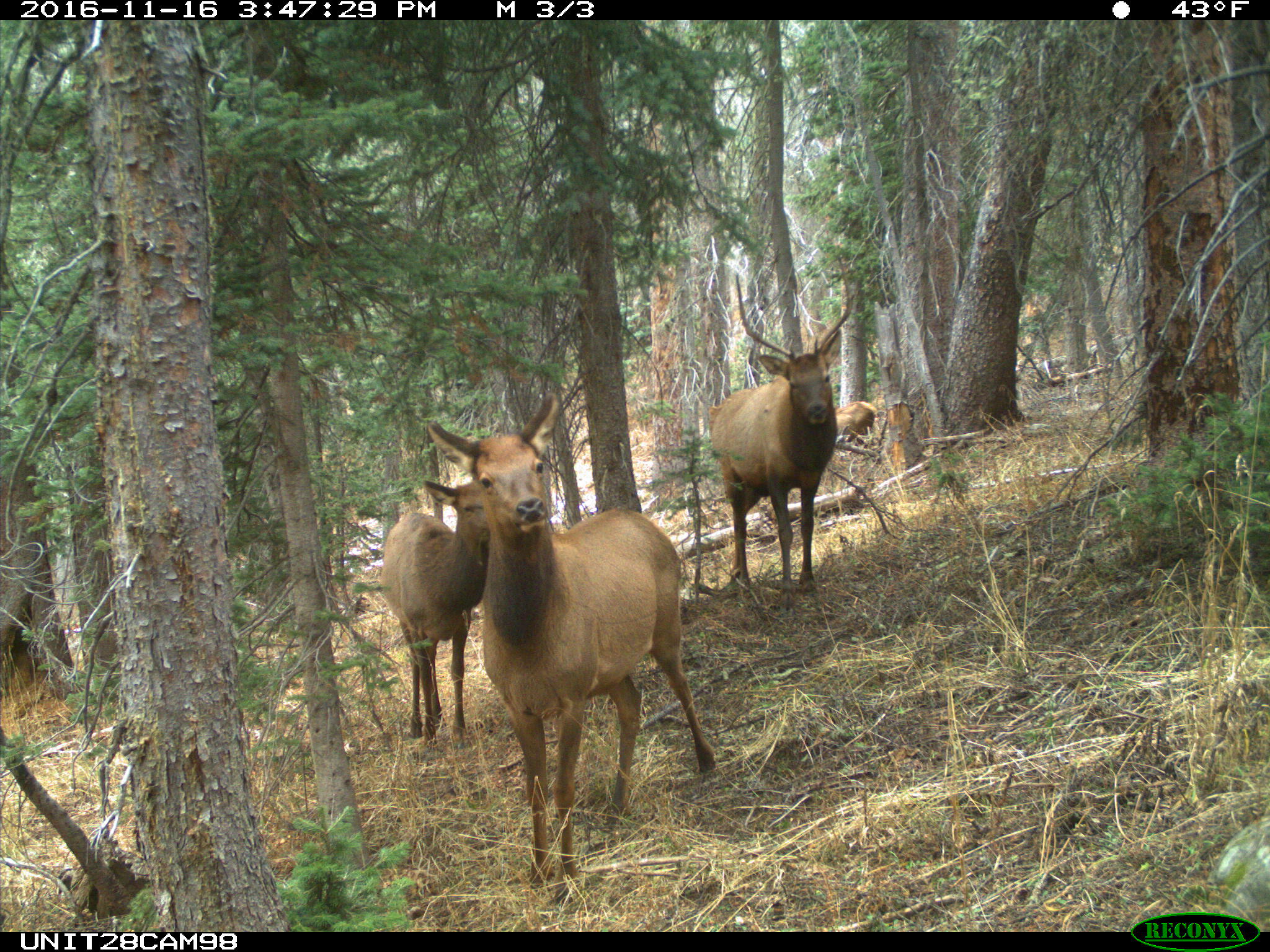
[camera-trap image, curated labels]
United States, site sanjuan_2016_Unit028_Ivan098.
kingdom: Animalia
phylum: Chordata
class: Mammalia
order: Artiodactyla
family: Cervidae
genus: Cervus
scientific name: Cervus elaphus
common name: red deer